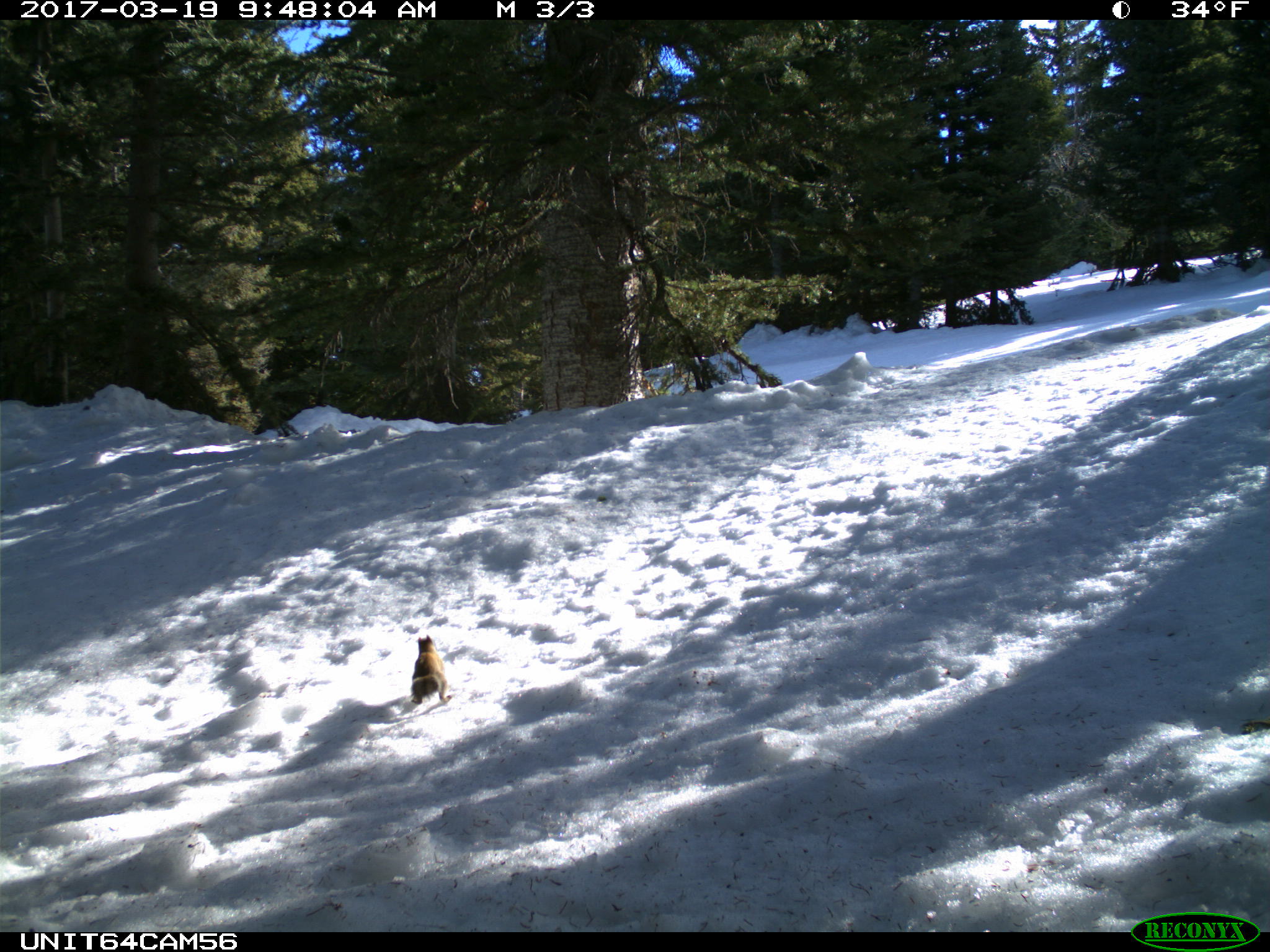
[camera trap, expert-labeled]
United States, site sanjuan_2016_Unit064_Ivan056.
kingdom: Animalia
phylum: Chordata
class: Mammalia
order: Rodentia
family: Sciuridae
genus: Tamiasciurus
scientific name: Tamiasciurus hudsonicus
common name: american red squirrel